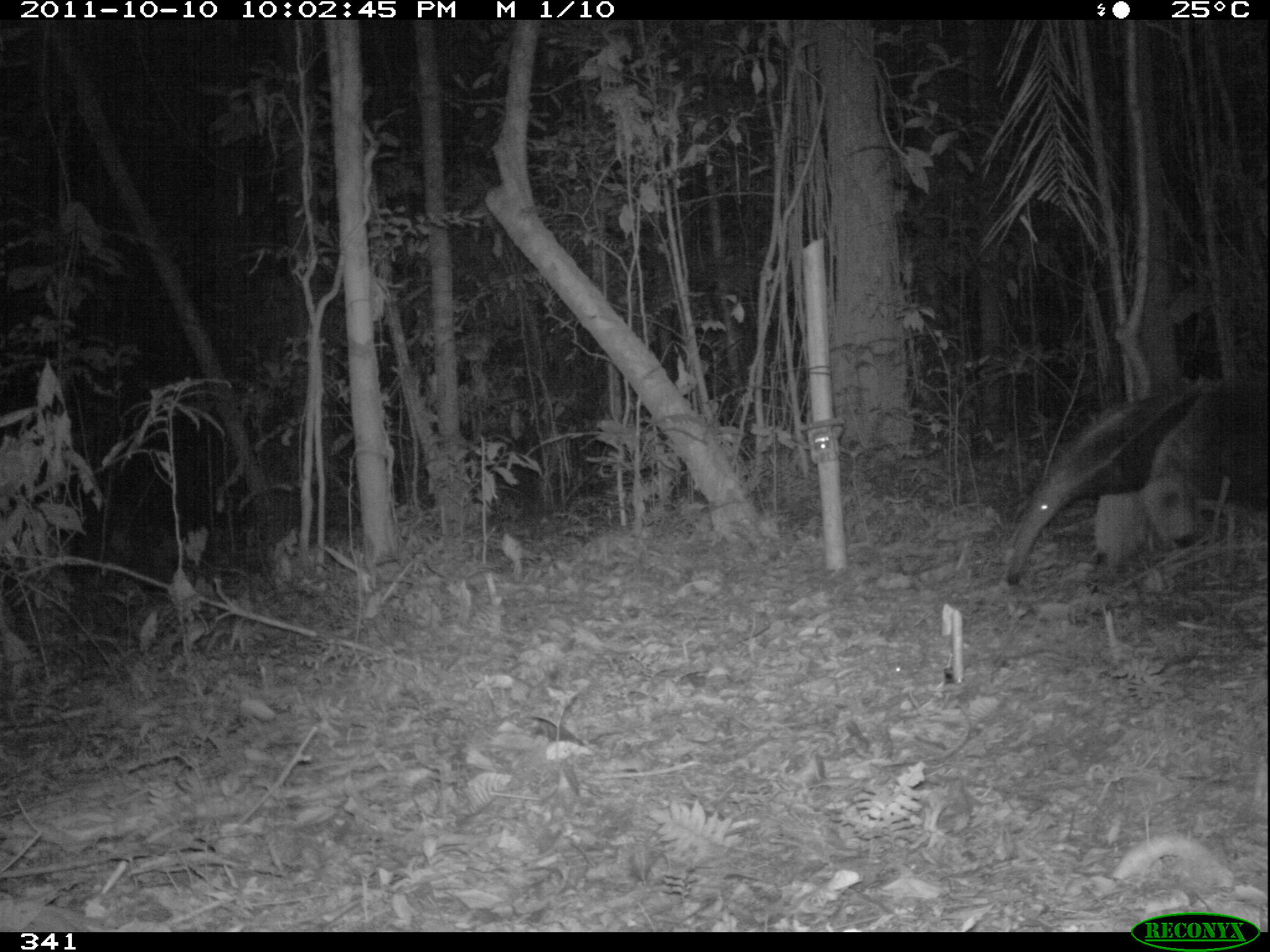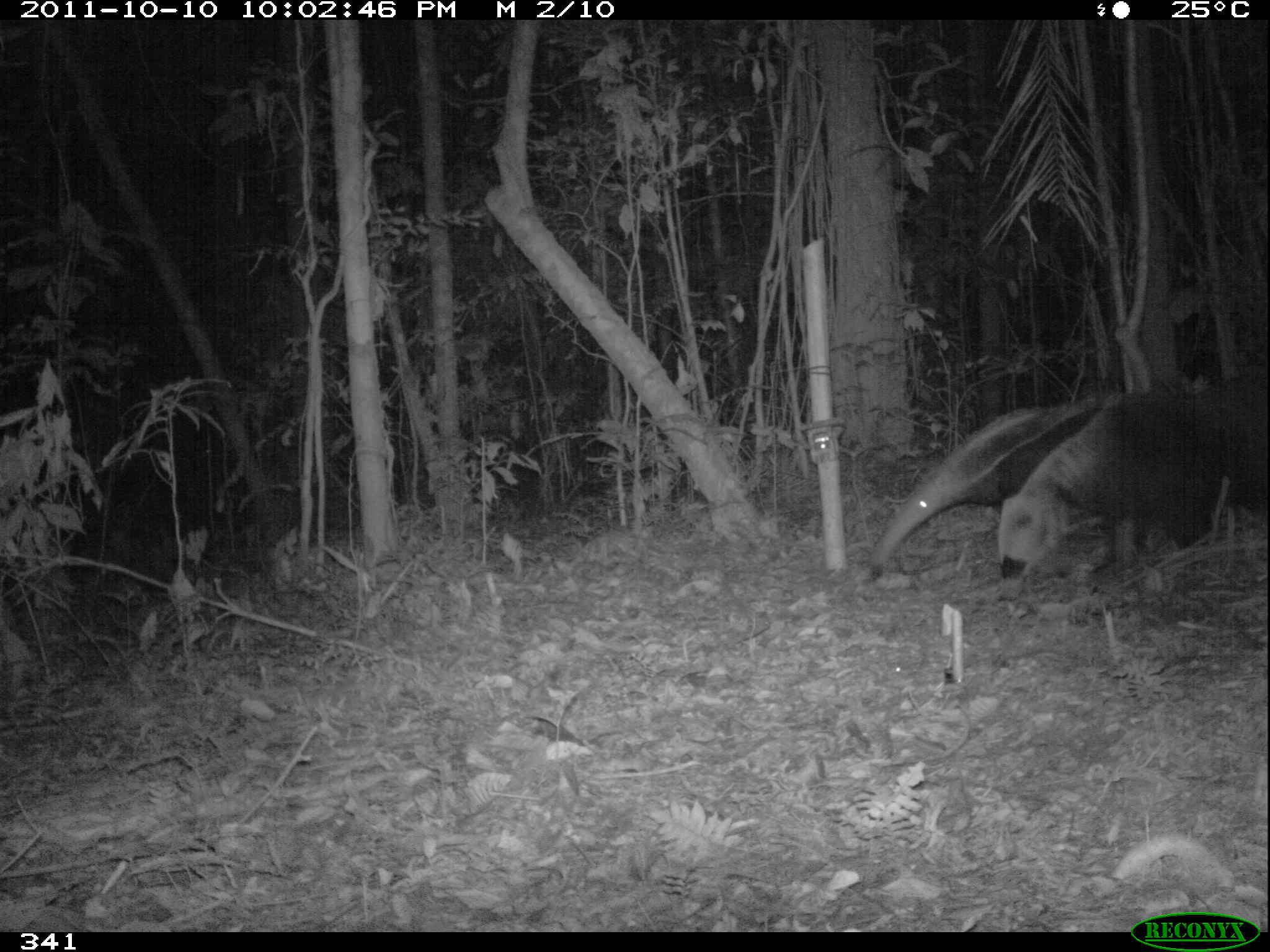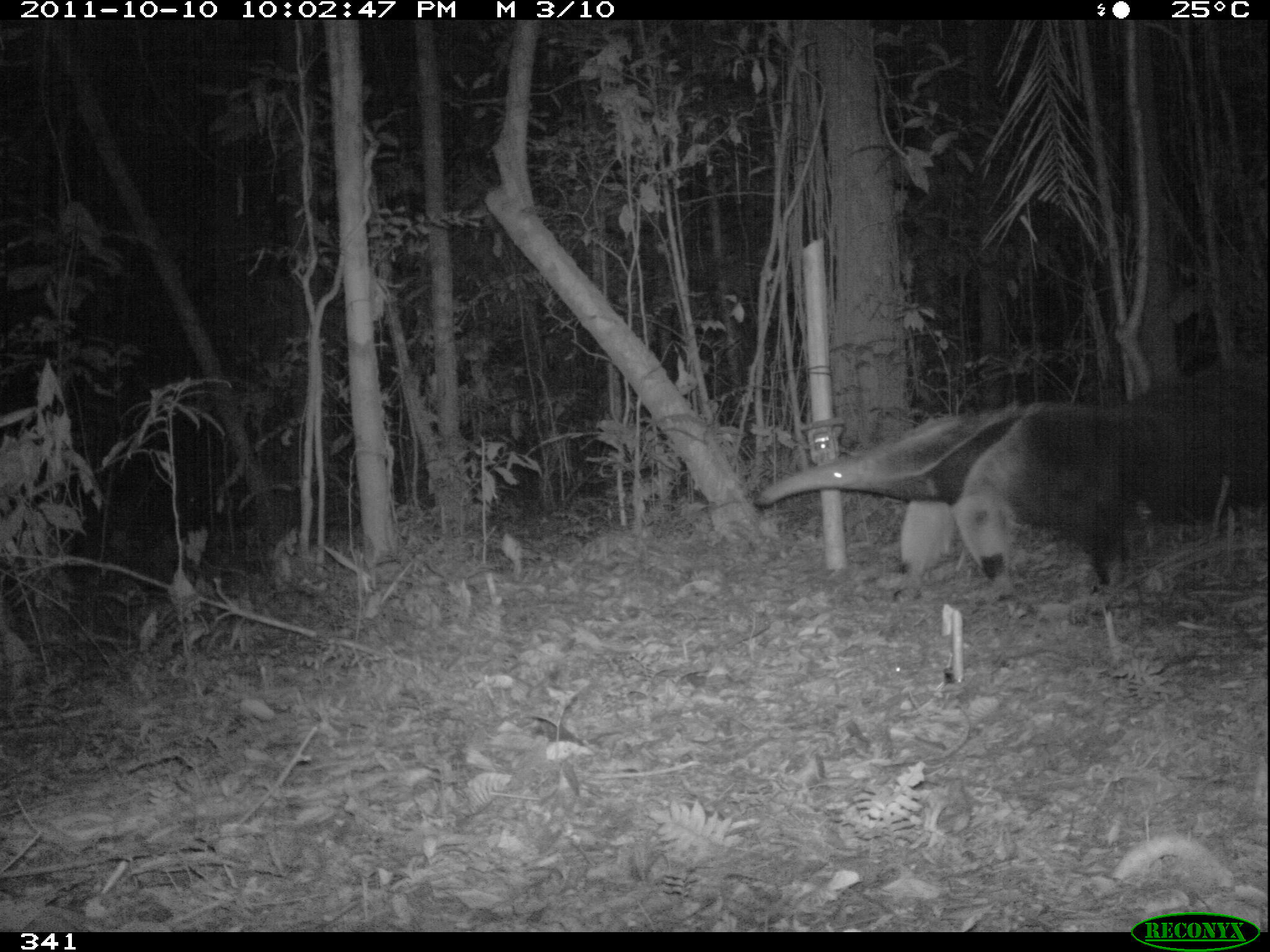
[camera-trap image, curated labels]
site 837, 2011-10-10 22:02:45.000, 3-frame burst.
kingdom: Animalia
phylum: Chordata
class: Mammalia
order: Pilosa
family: Myrmecophagidae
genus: Myrmecophaga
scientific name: Myrmecophaga tridactyla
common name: giant anteater